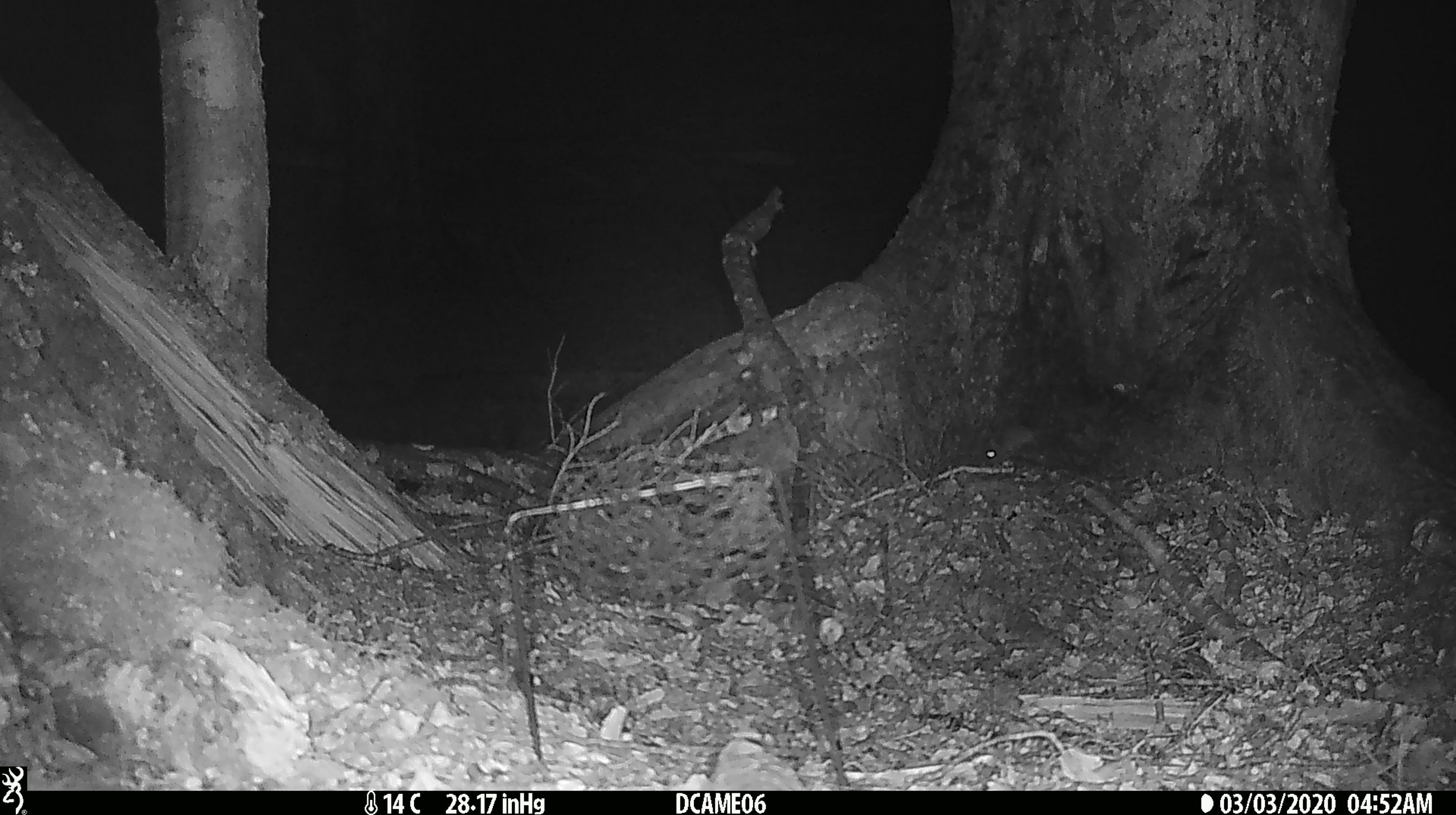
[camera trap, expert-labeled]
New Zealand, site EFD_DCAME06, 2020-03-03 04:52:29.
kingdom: Animalia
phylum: Chordata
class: Mammalia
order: Rodentia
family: Muridae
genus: Mus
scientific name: Mus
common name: mouse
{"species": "mouse (Mus)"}